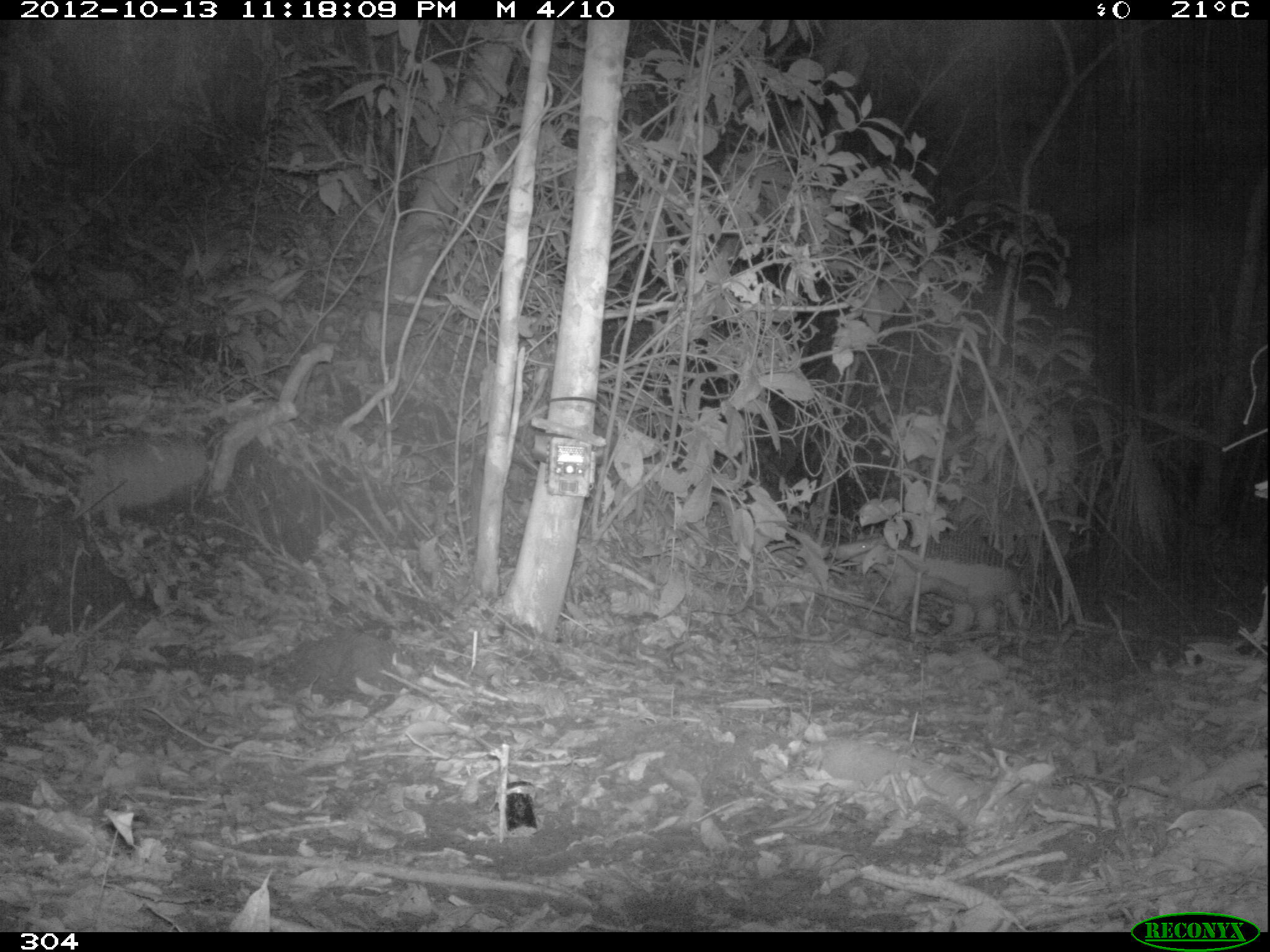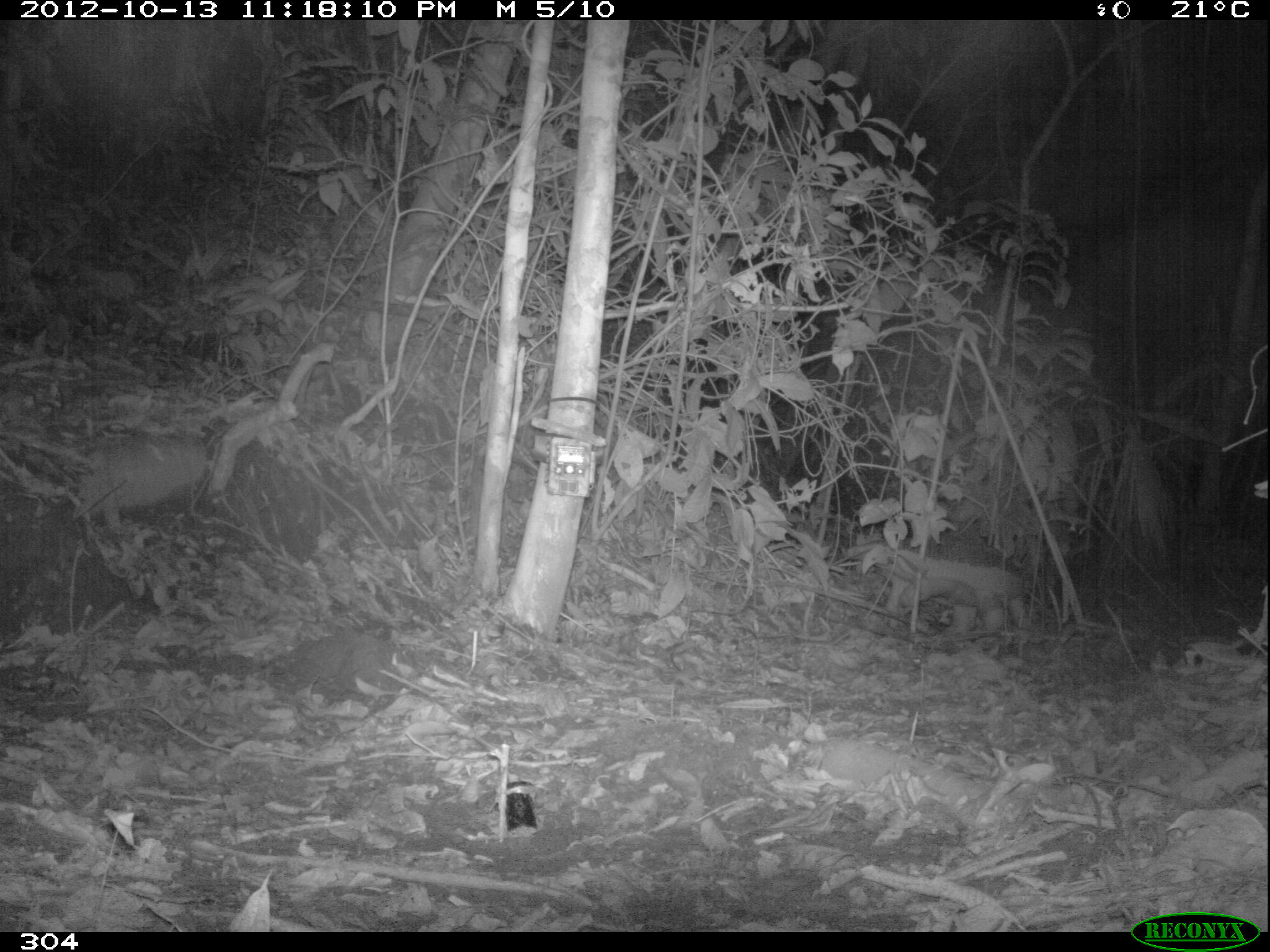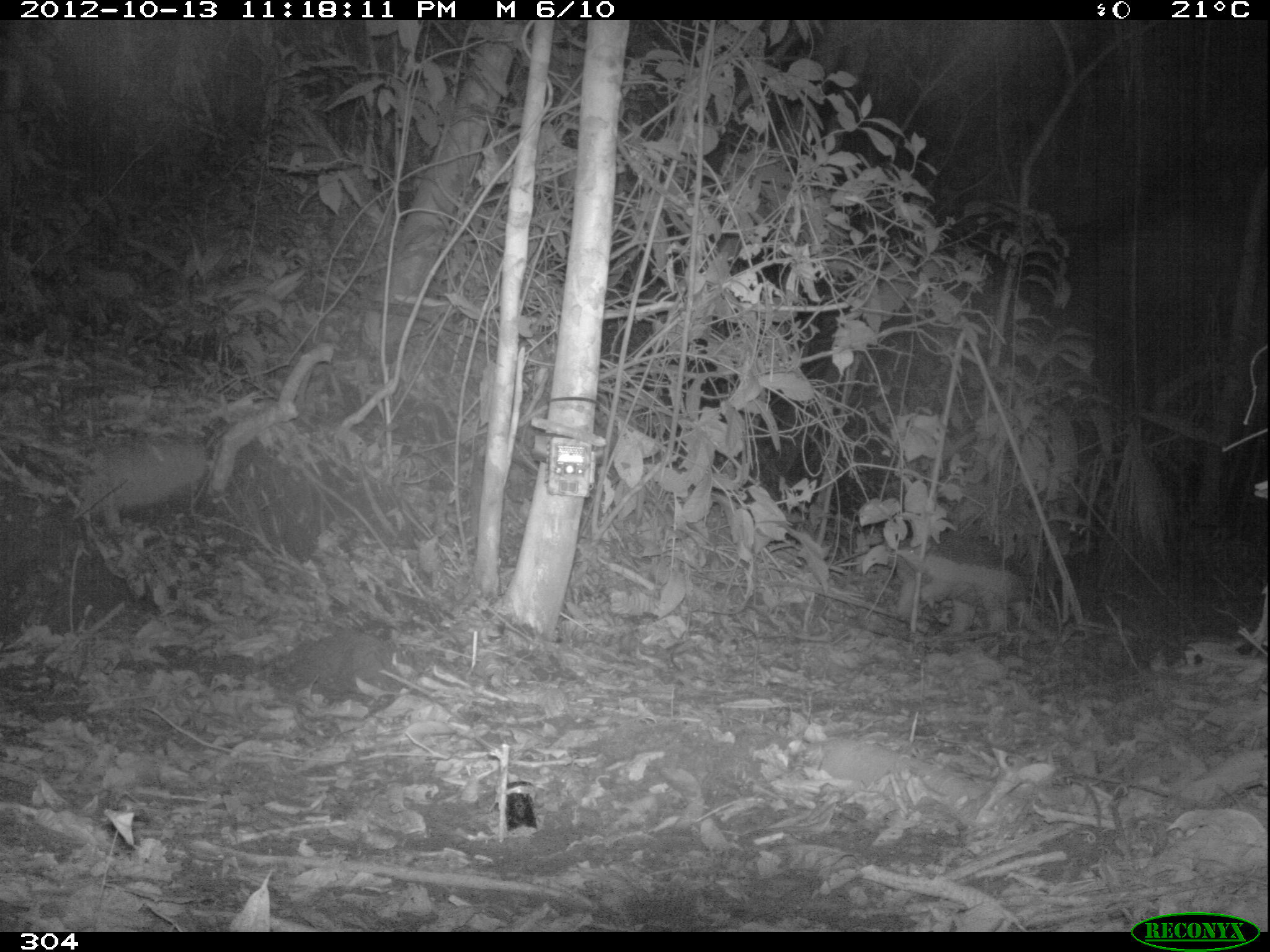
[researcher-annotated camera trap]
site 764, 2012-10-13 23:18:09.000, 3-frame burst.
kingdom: Animalia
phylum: Chordata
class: Mammalia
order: Cingulata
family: Chlamyphoridae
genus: Priodontes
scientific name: Priodontes maximus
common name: giant armadillo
Priodontes maximus (giant armadillo).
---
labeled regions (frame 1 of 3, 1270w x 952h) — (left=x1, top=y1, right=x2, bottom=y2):
priodontes maximus: (left=830, top=527, right=1030, bottom=636)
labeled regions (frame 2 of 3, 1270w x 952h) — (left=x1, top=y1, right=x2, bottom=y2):
priodontes maximus: (left=844, top=532, right=1032, bottom=631)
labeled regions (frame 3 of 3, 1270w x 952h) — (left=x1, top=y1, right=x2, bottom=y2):
priodontes maximus: (left=896, top=543, right=1056, bottom=641)